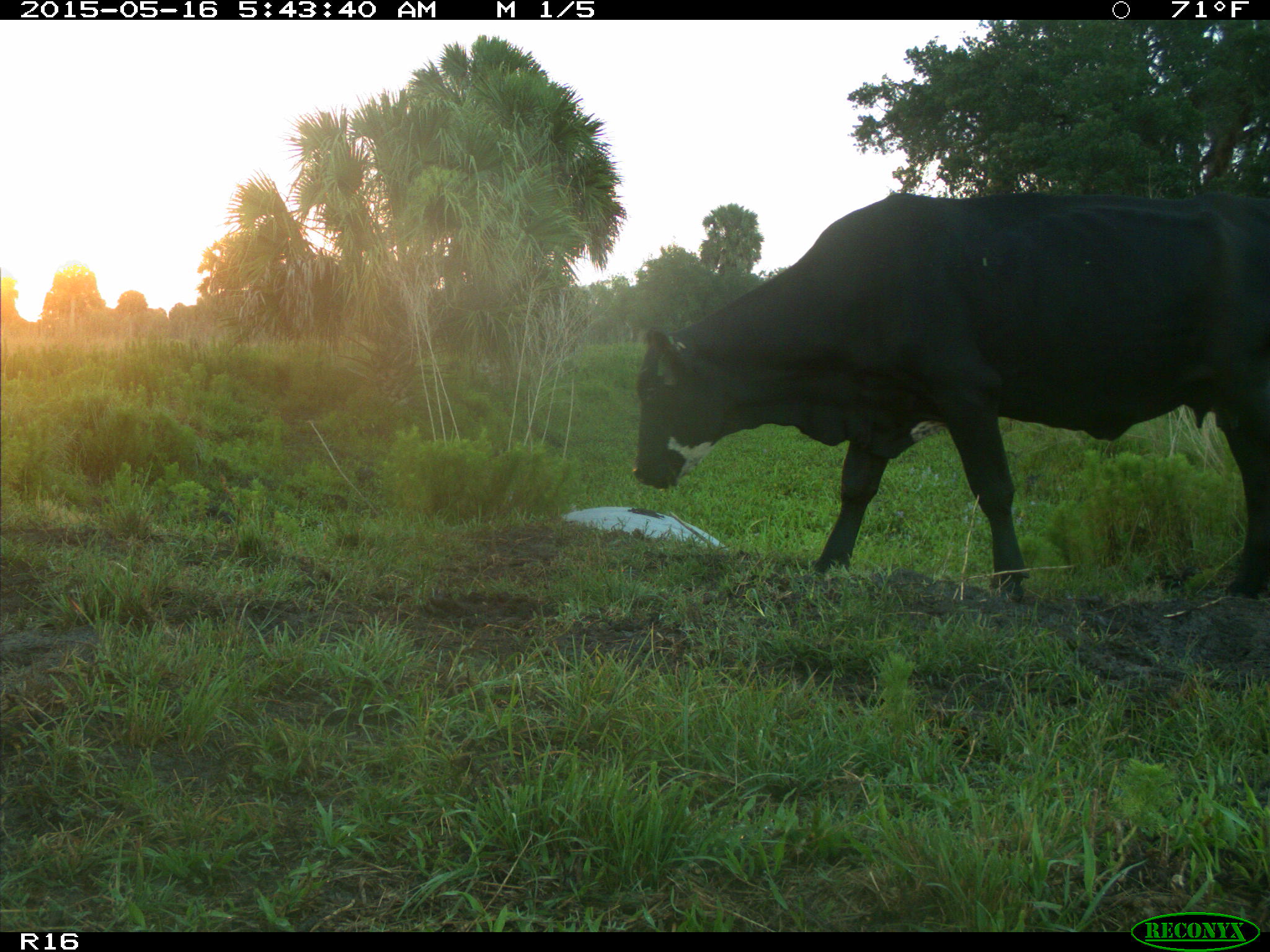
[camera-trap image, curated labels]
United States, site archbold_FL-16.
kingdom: Animalia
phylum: Chordata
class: Mammalia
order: Artiodactyla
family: Bovidae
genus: Bos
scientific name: Bos taurus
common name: domestic cow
Bos taurus (domestic cow).